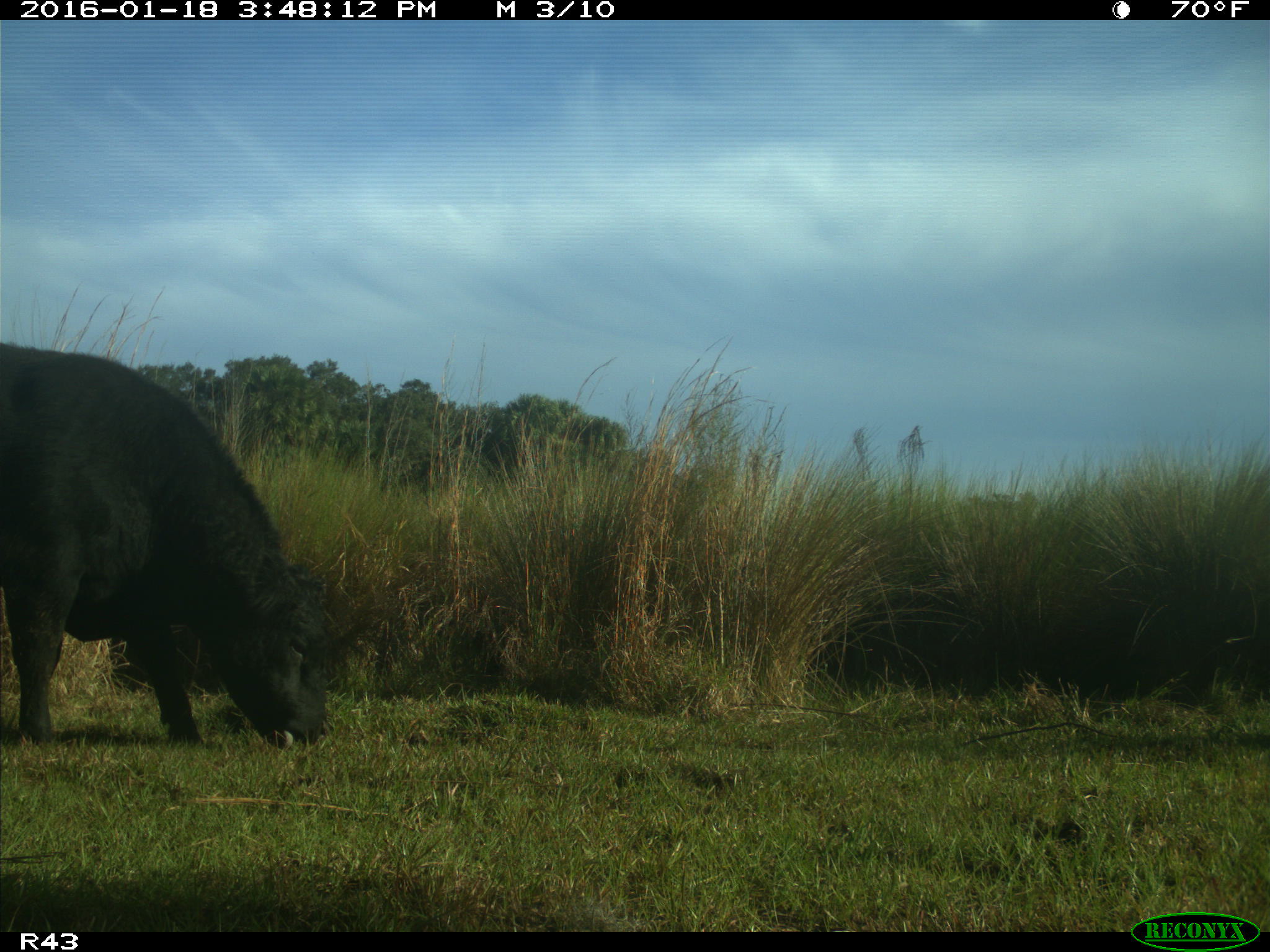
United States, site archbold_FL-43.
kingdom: Animalia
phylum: Chordata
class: Mammalia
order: Artiodactyla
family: Bovidae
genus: Bos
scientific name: Bos taurus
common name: domestic cow